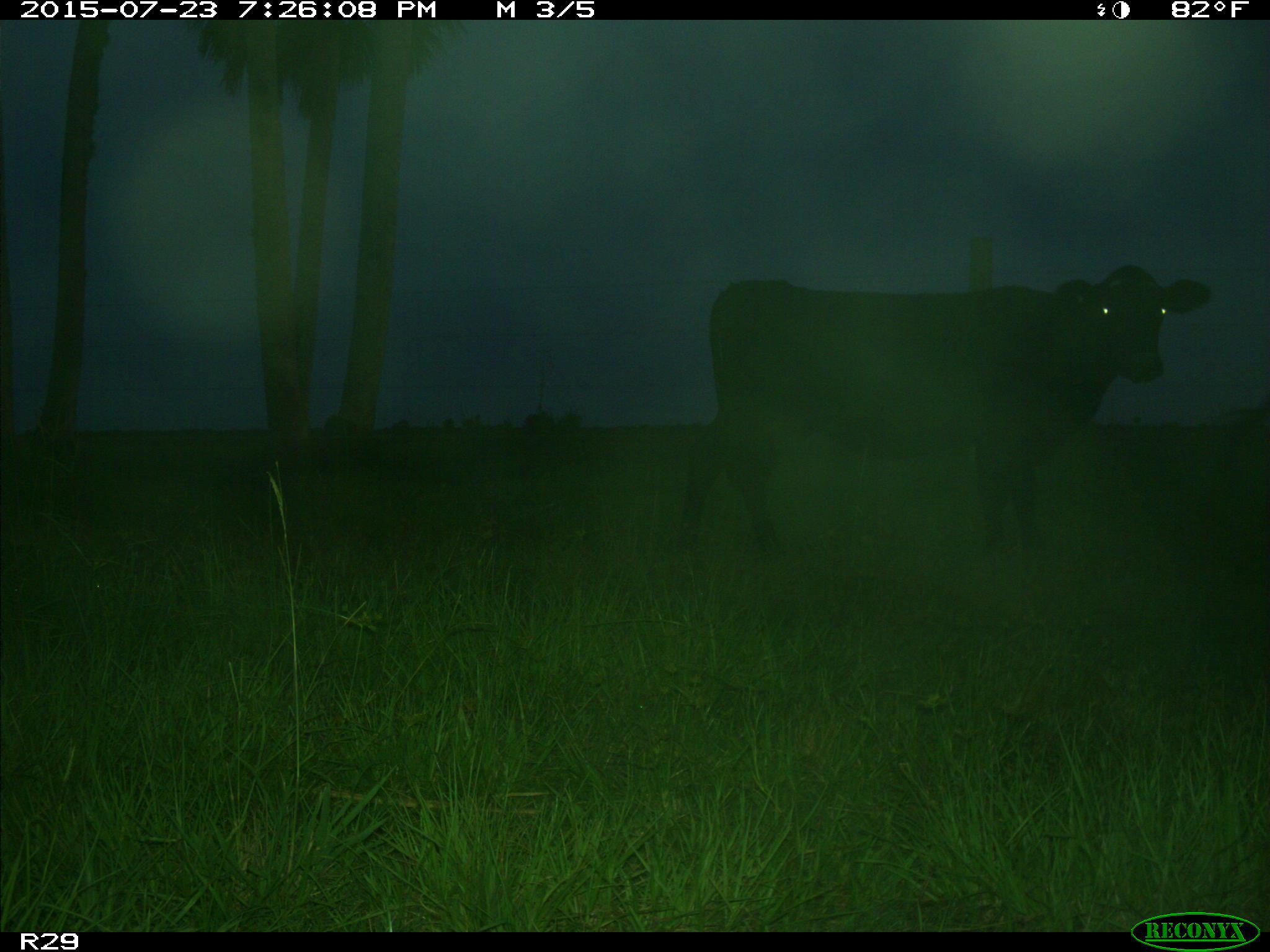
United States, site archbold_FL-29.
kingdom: Animalia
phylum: Chordata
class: Mammalia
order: Artiodactyla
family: Bovidae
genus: Bos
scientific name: Bos taurus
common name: domestic cow